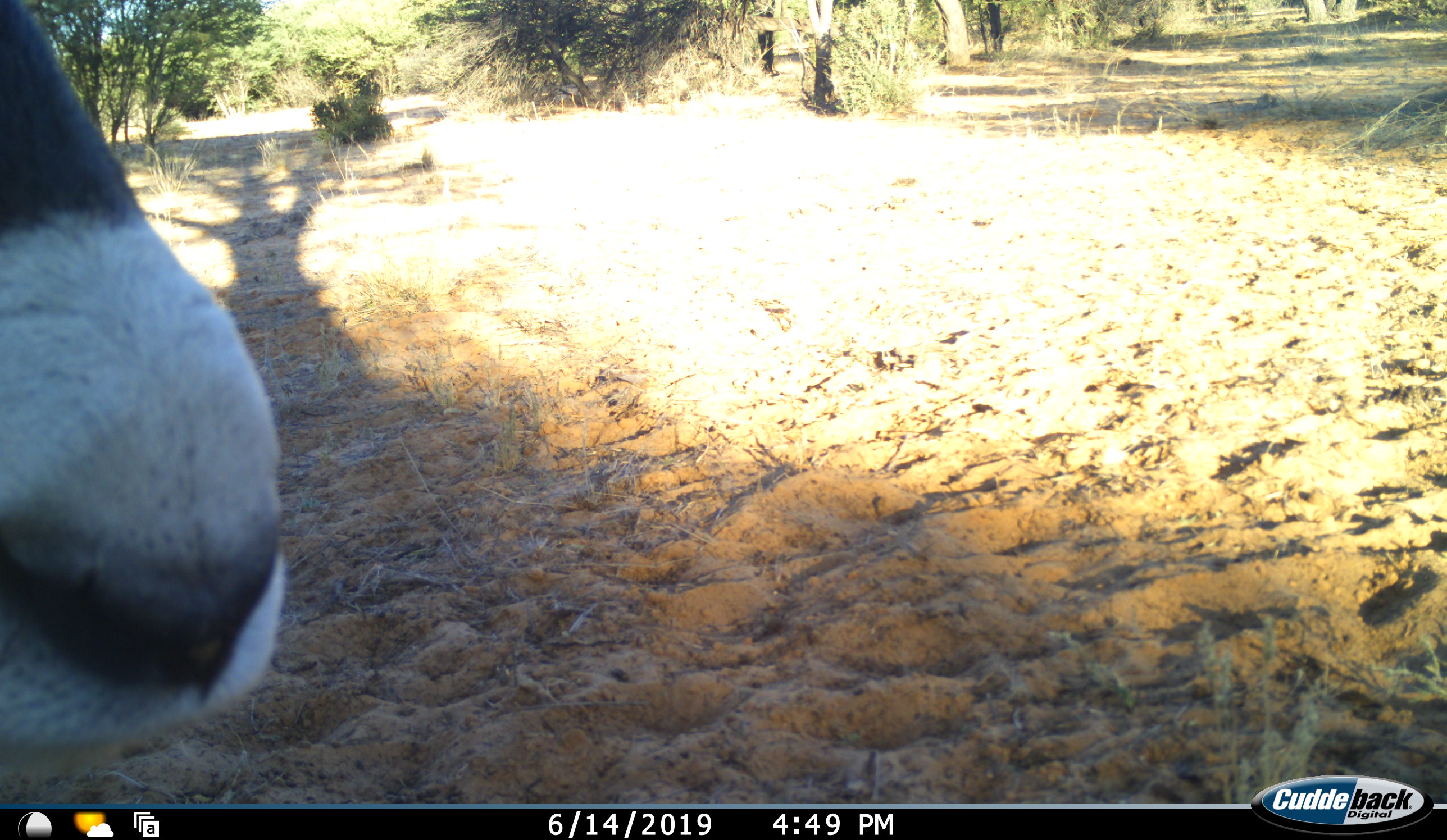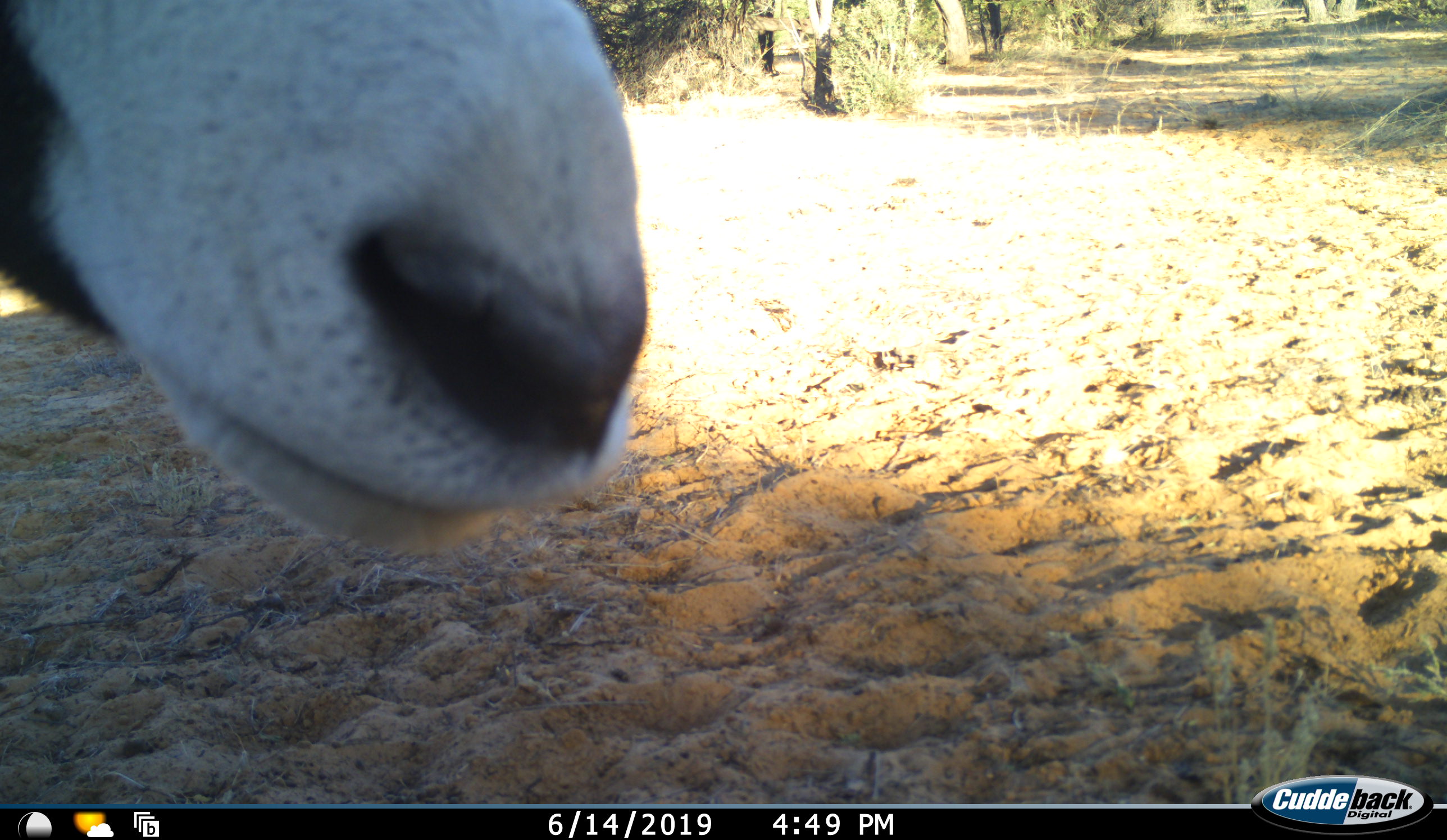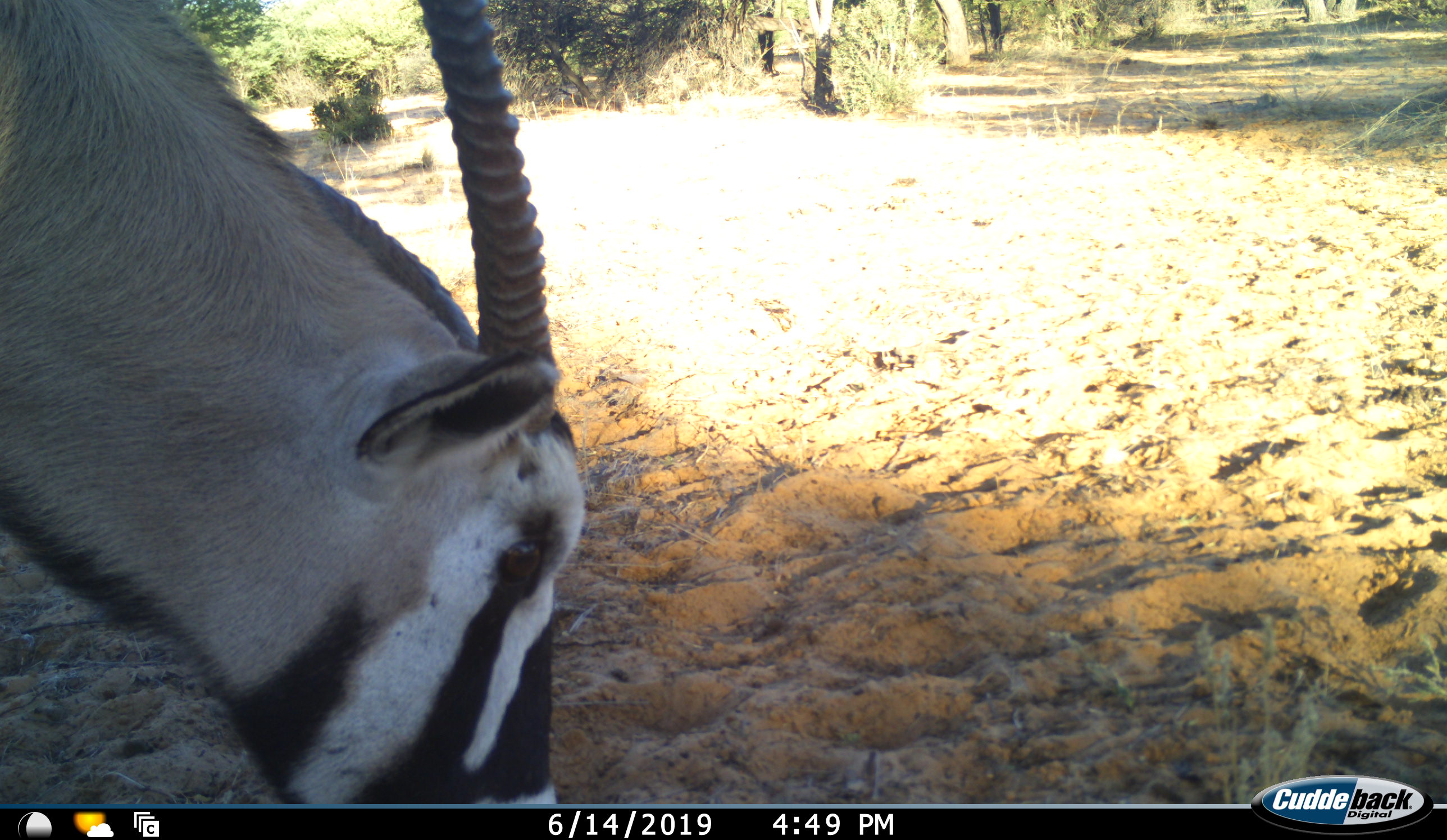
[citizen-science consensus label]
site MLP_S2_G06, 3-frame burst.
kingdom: Animalia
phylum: Chordata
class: Mammalia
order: Artiodactyla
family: Bovidae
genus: Oryx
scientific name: Oryx gazella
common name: gemsbok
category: oryx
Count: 1.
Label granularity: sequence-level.